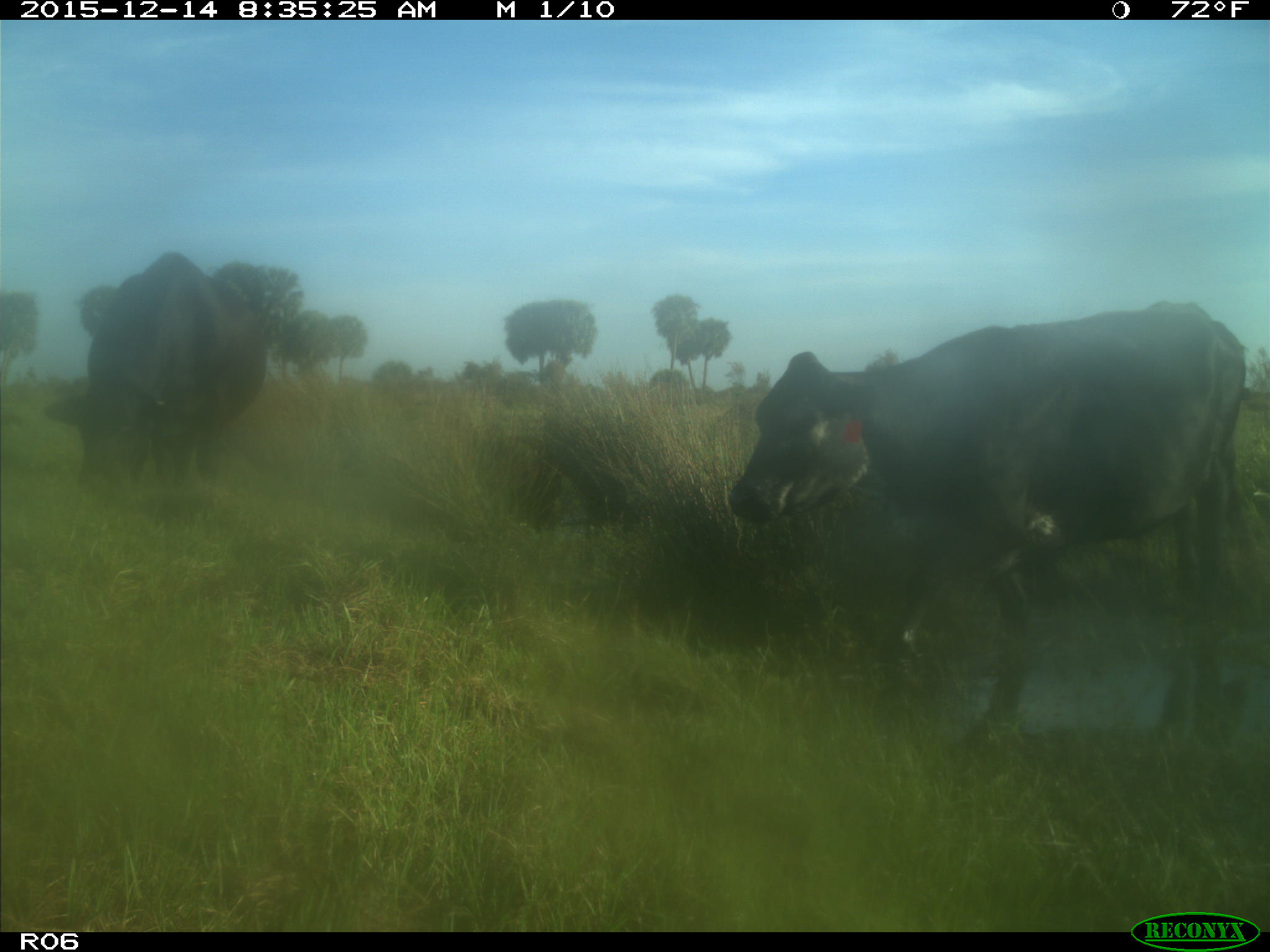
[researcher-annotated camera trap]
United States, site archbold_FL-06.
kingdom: Animalia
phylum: Chordata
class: Mammalia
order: Artiodactyla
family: Bovidae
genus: Bos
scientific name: Bos taurus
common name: domestic cow